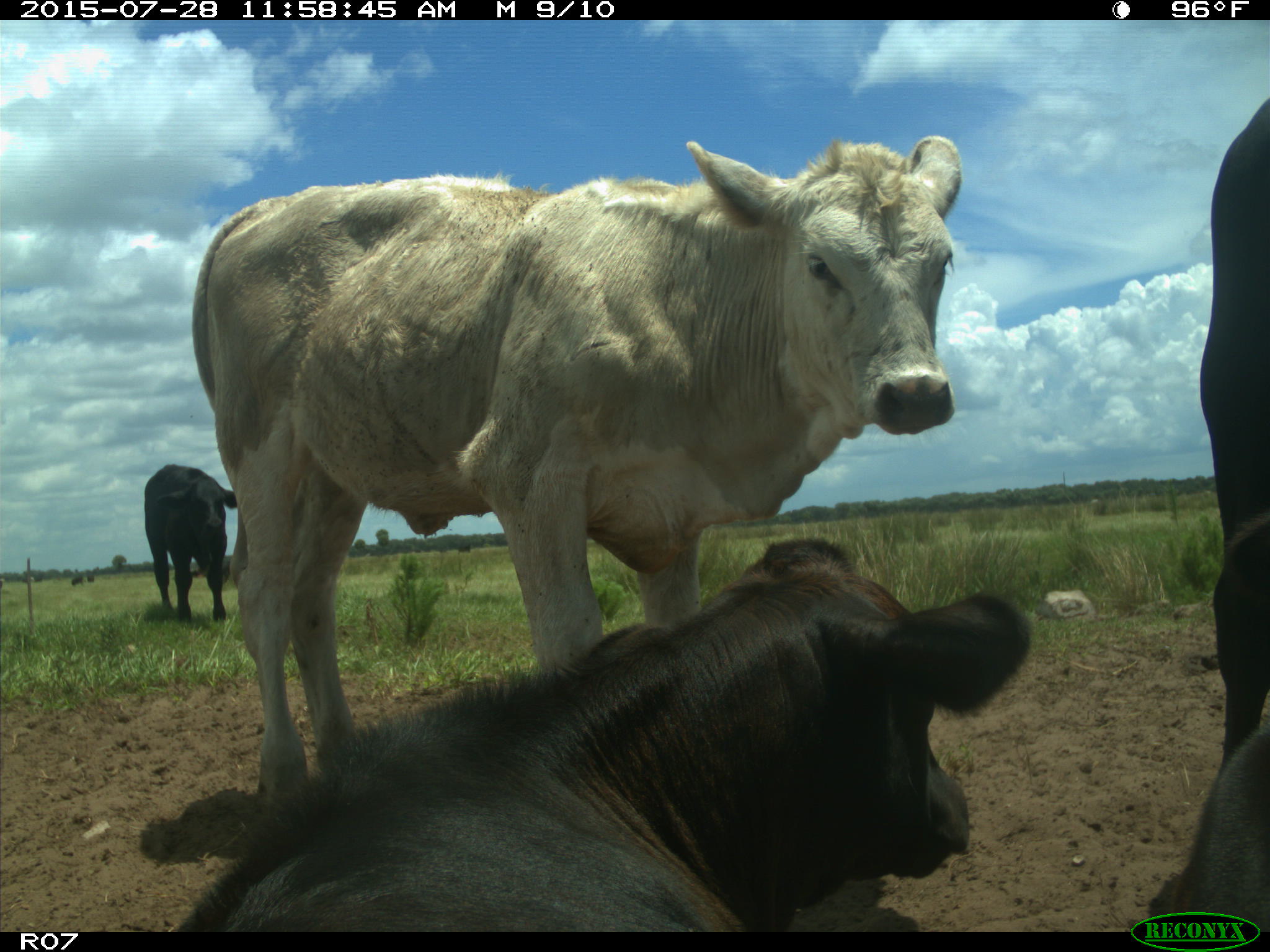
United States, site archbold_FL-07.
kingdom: Animalia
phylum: Chordata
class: Mammalia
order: Artiodactyla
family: Bovidae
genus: Bos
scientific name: Bos taurus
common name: domestic cow